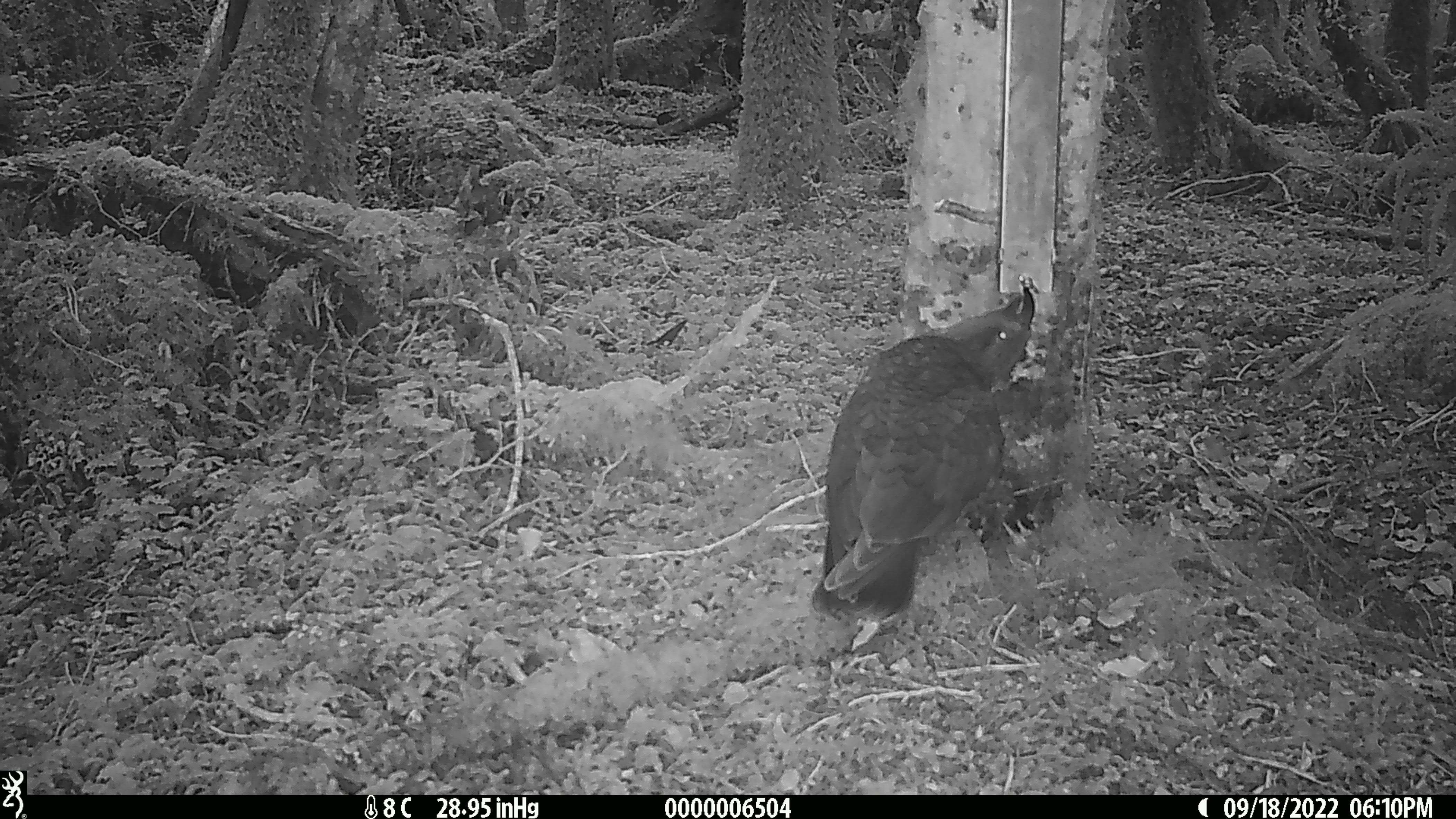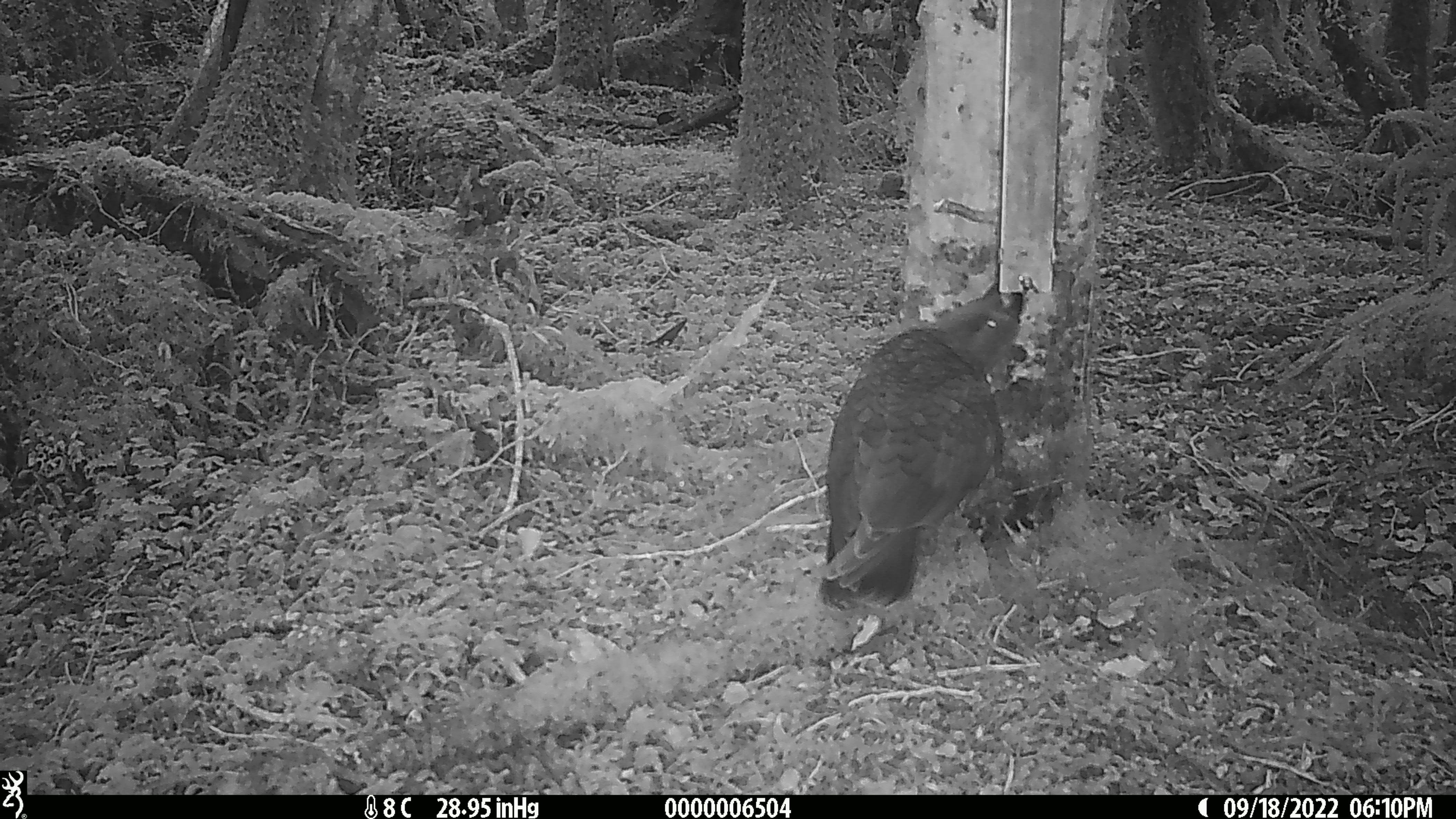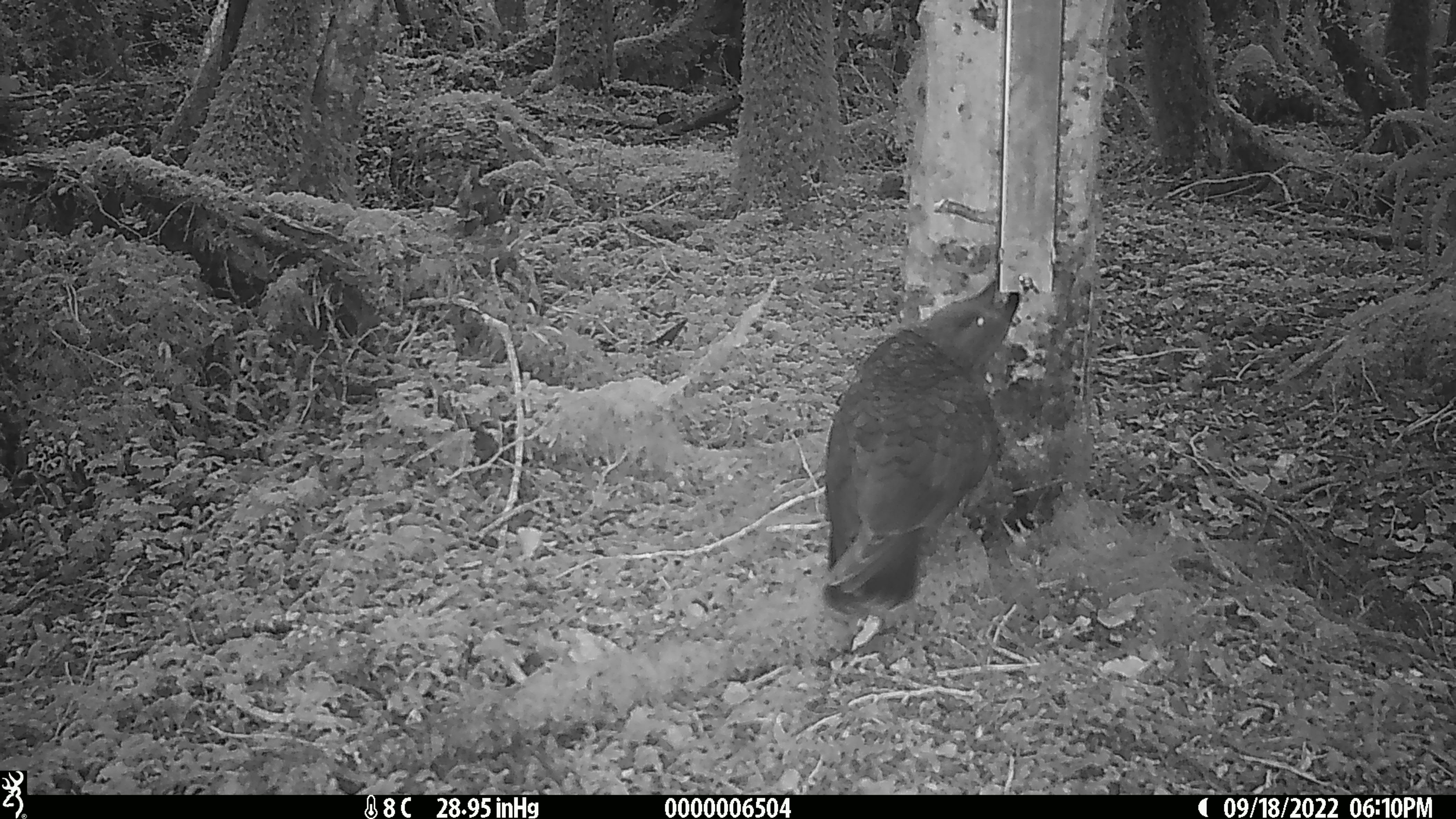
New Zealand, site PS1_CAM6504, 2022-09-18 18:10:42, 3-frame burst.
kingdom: Animalia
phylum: Chordata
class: Aves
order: Psittaciformes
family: Strigopidae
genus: Nestor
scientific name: Nestor notabilis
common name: kea